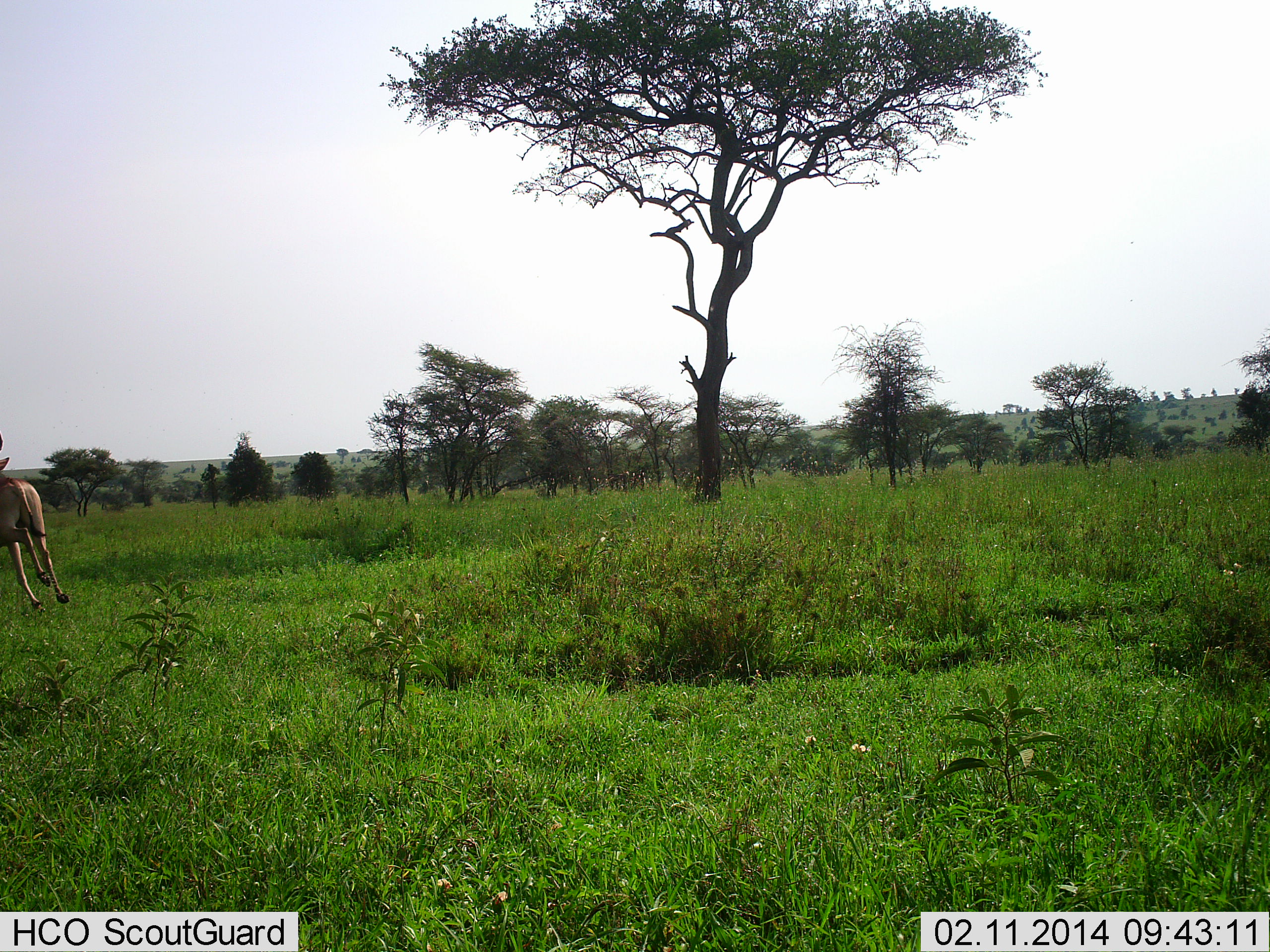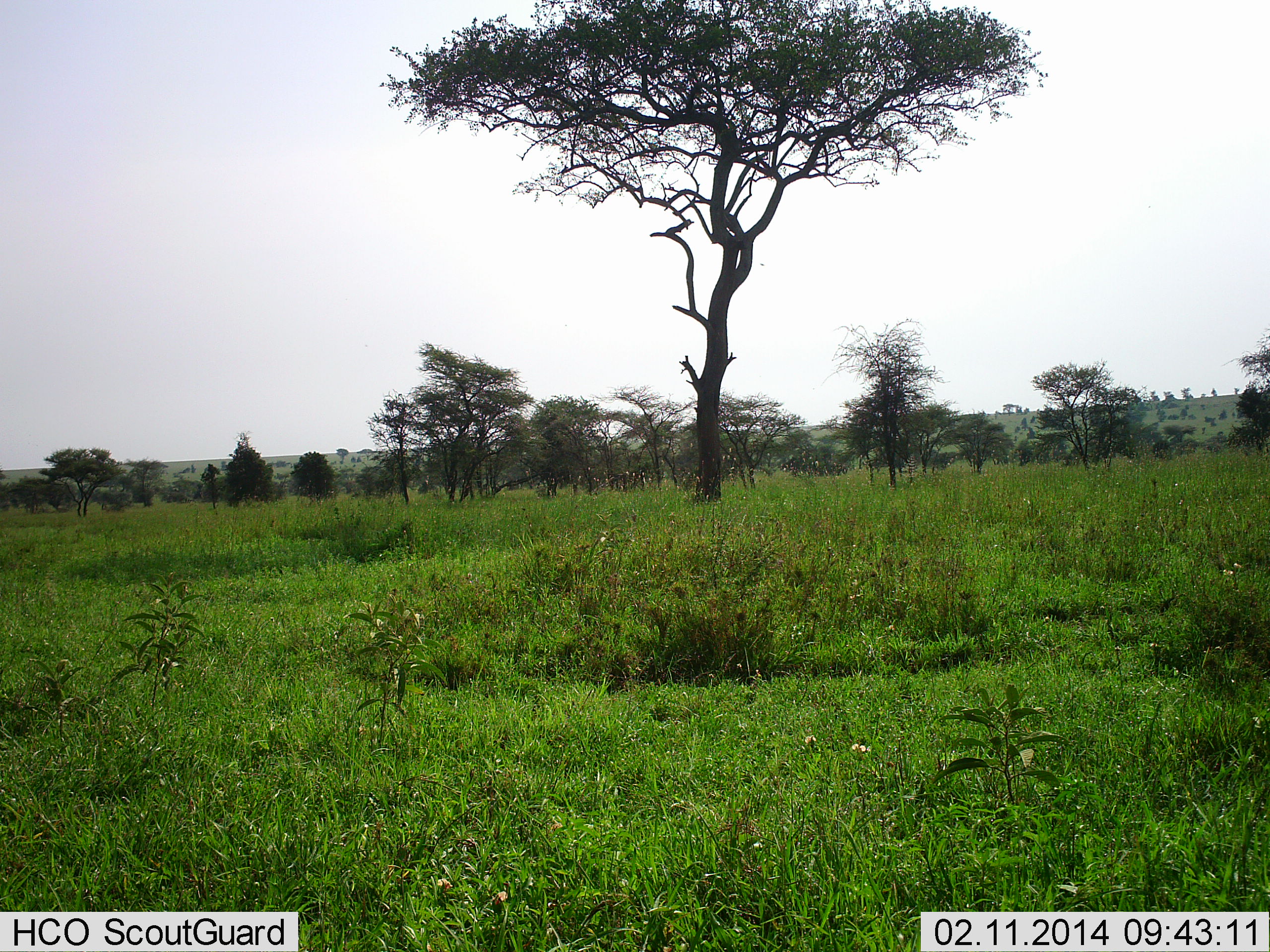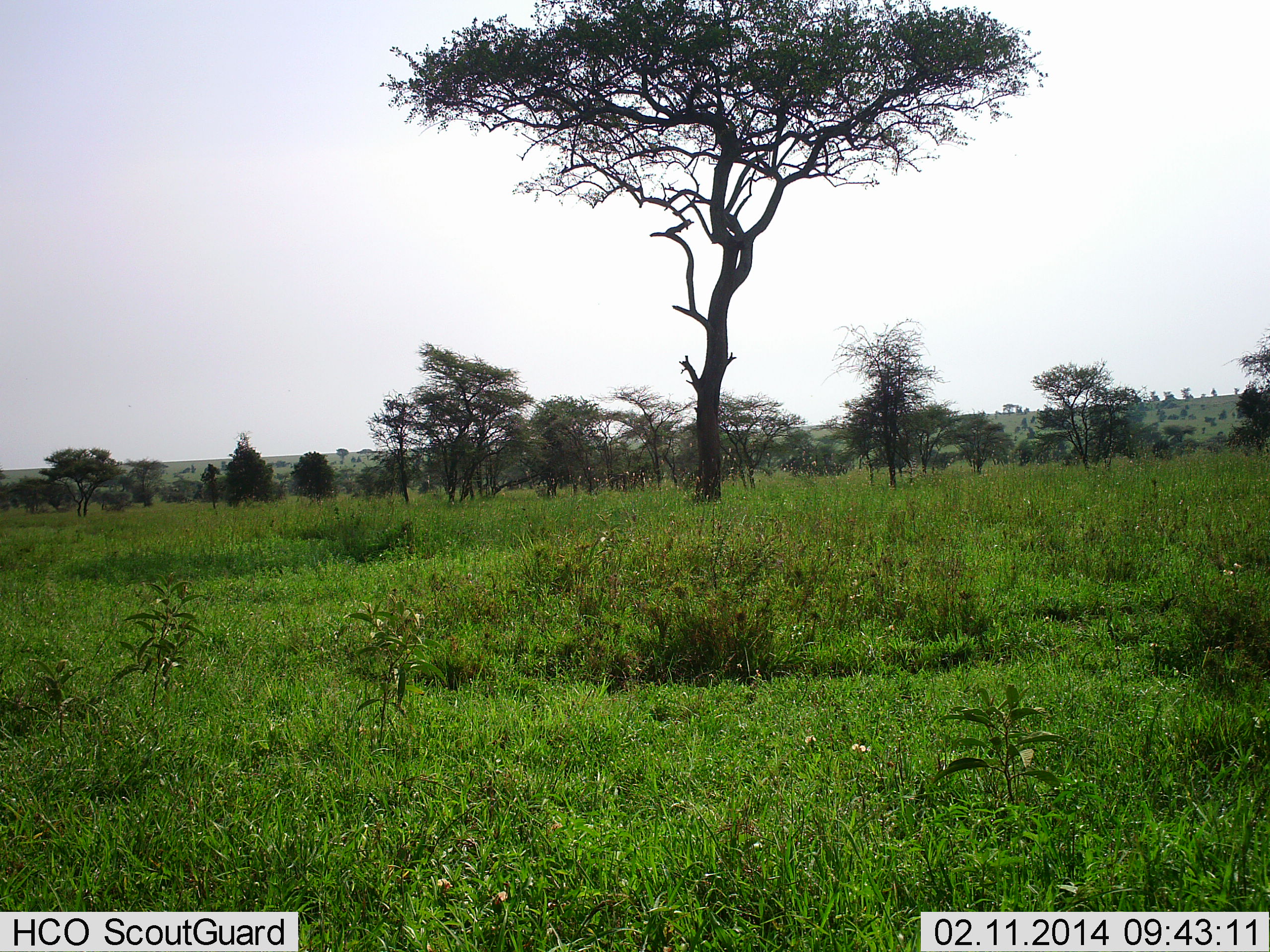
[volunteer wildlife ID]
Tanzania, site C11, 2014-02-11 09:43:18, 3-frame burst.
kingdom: Animalia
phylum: Chordata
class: Mammalia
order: Artiodactyla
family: Bovidae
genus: Nanger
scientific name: Nanger granti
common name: grant's gazelle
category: gazellegrants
Gazellegrants (grant's gazelle) (Nanger granti), count 1. Behavior (volunteer vote fractions): standing 0%, resting 0%, moving 100%, interacting 0%. Young present (vote fraction): 0%. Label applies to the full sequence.